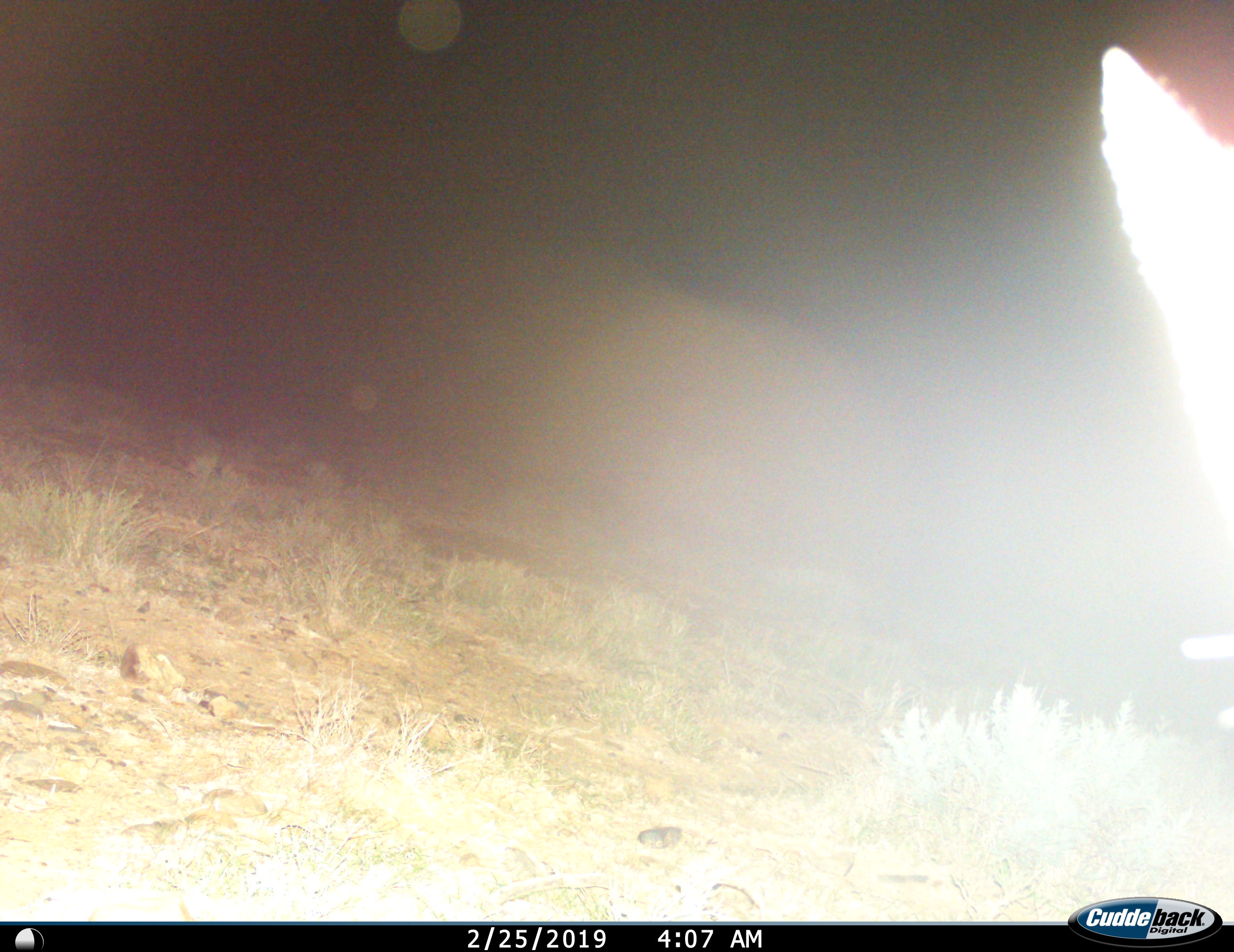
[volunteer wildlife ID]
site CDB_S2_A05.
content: unidentified animal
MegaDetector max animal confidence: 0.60